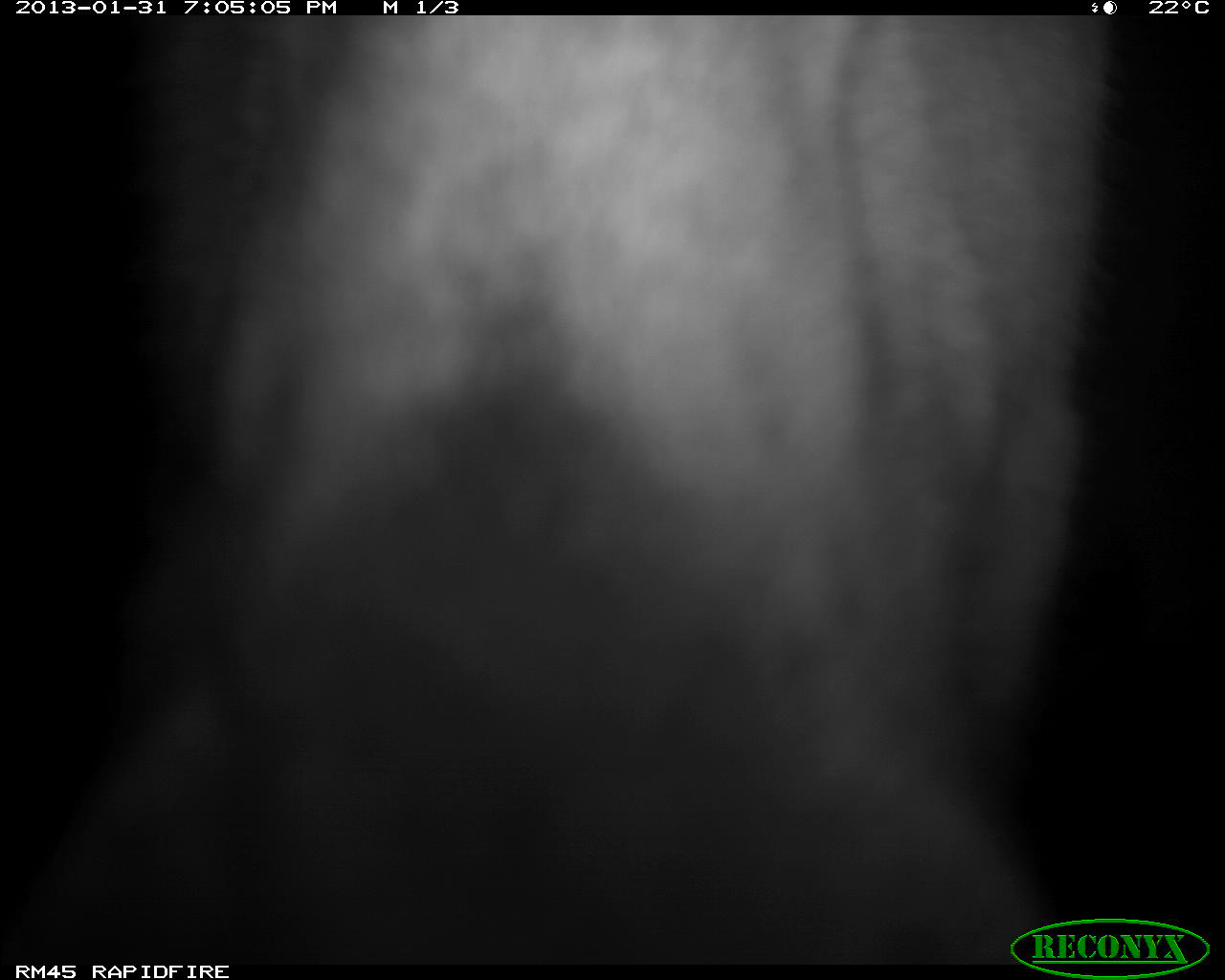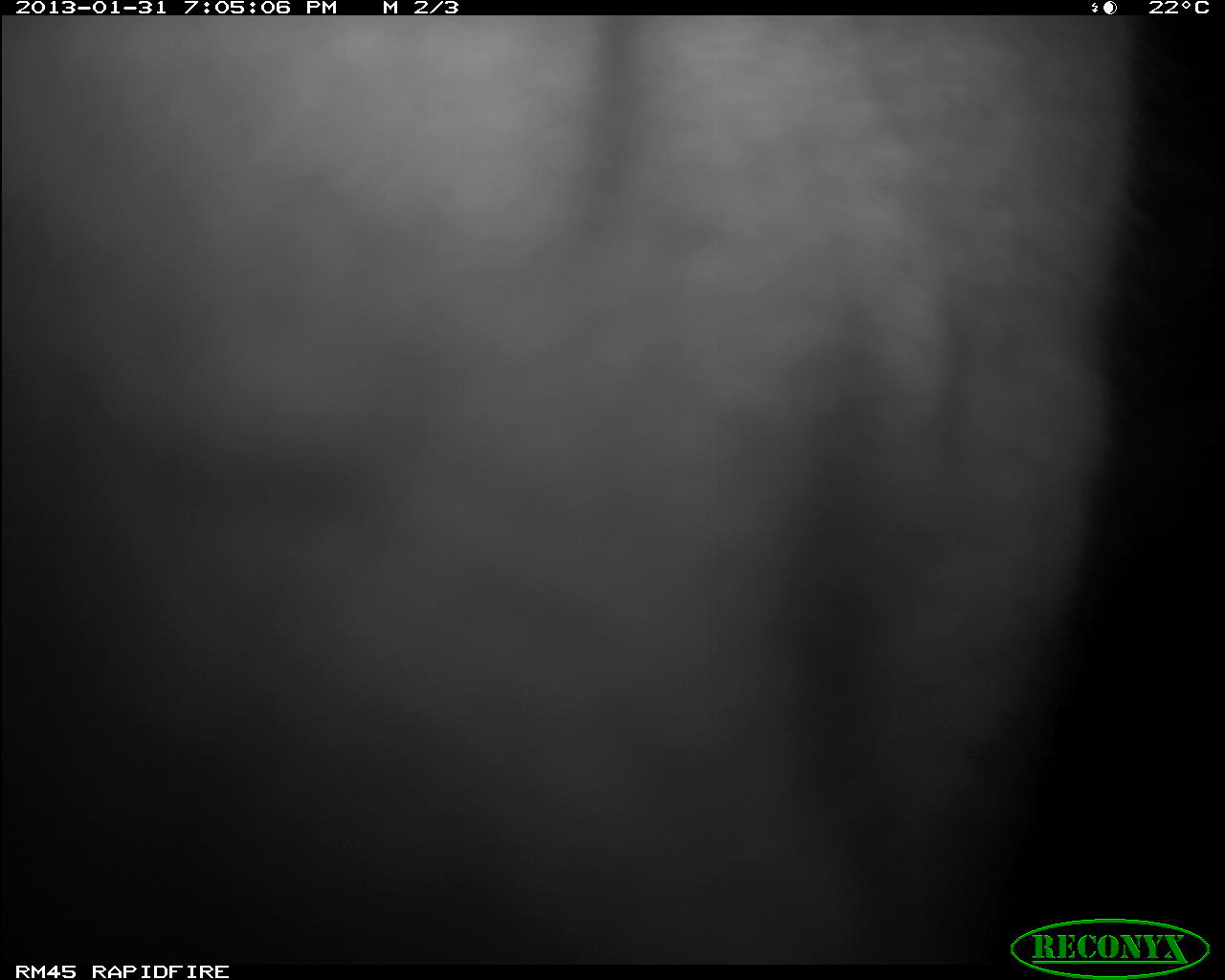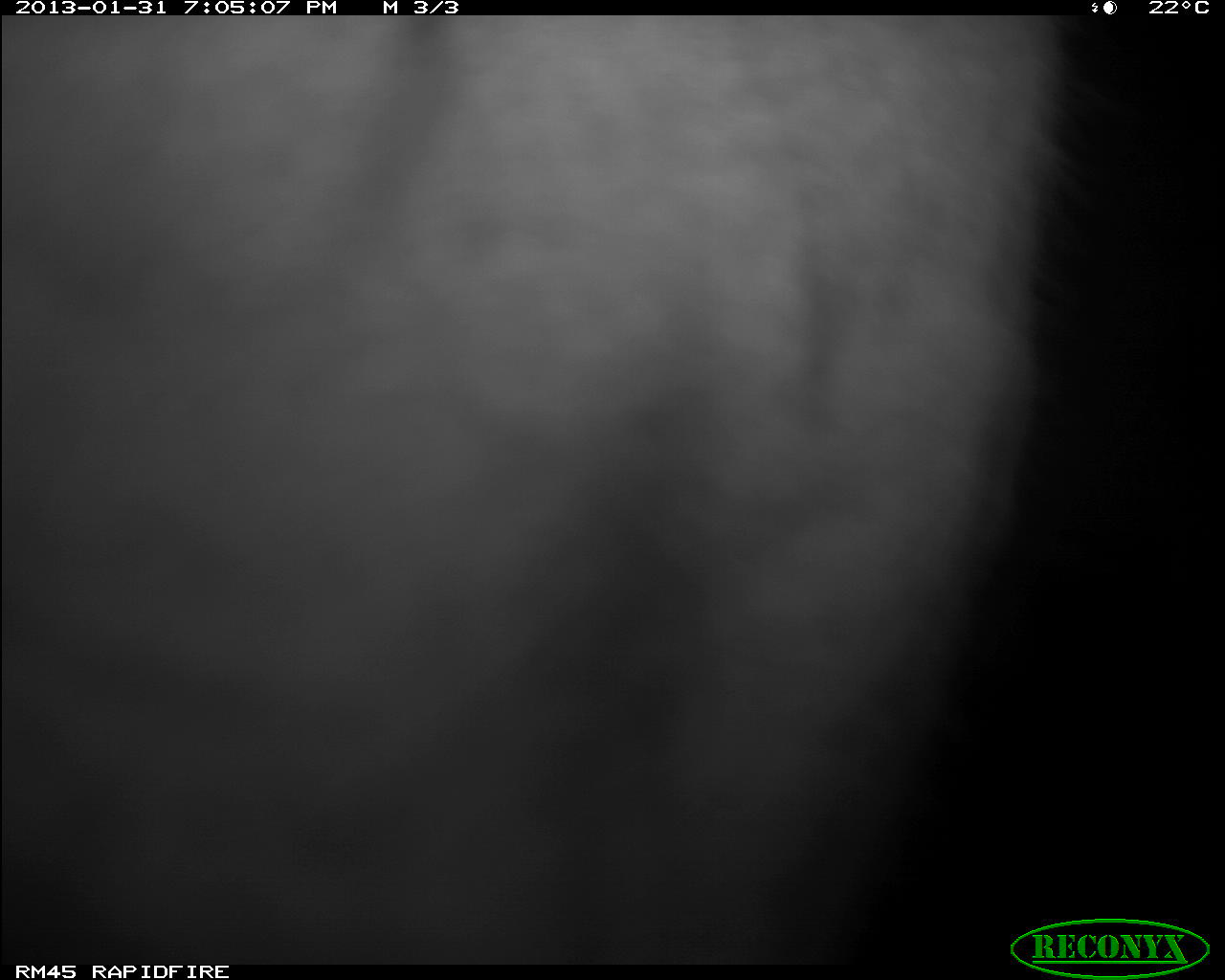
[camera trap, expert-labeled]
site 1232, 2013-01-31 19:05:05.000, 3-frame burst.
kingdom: Animalia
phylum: Chordata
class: Mammalia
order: Artiodactyla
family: Bovidae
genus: Tragelaphus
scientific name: Tragelaphus oryx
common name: eland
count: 1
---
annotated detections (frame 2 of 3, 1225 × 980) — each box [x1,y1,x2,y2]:
tragelaphus oryx: [2,14,1120,964]